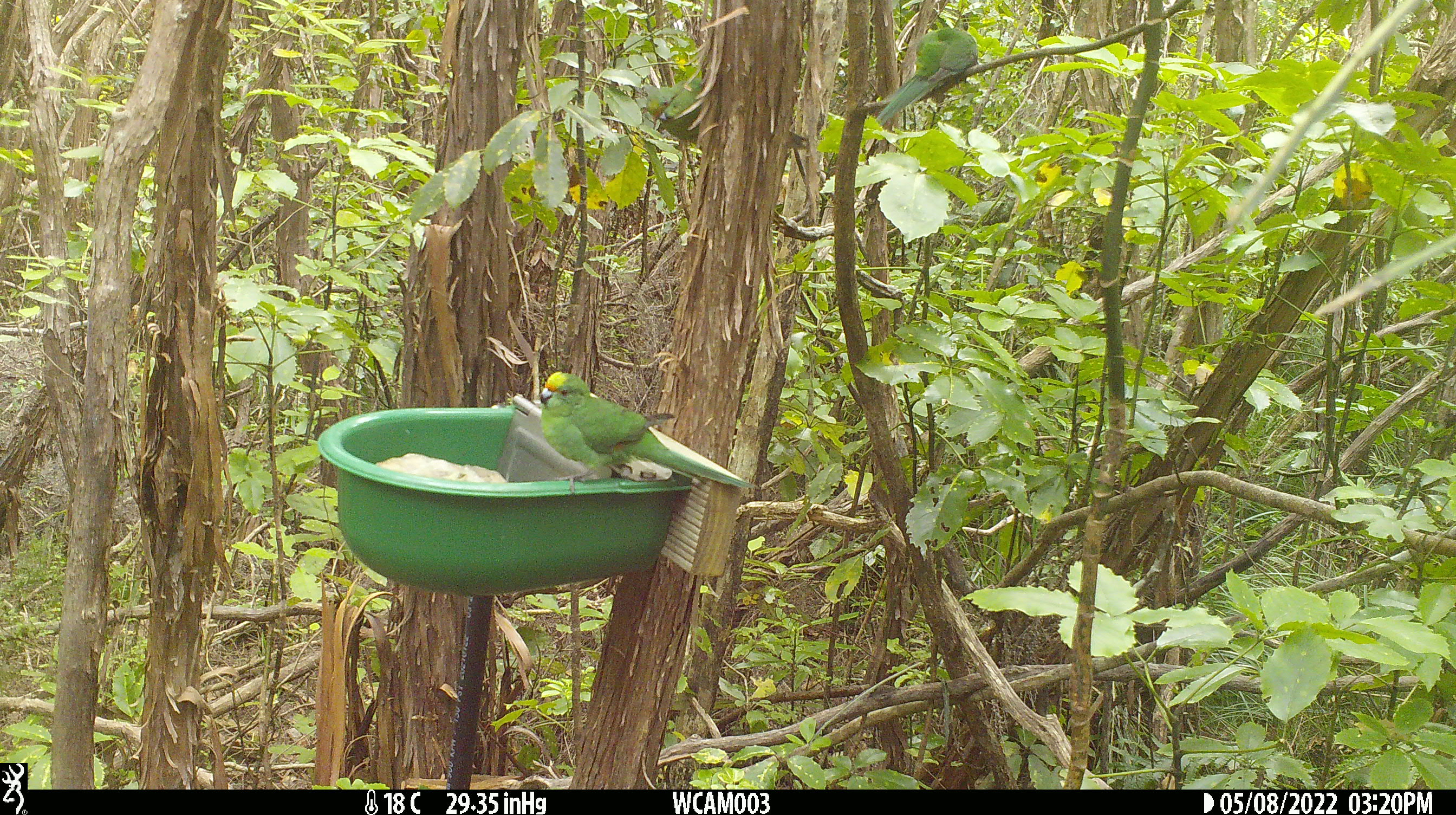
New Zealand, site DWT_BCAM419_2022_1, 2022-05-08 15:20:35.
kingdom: Animalia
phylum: Chordata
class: Aves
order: Psittaciformes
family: Psittaculidae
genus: Cyanoramphus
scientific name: Cyanoramphus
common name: parakeet